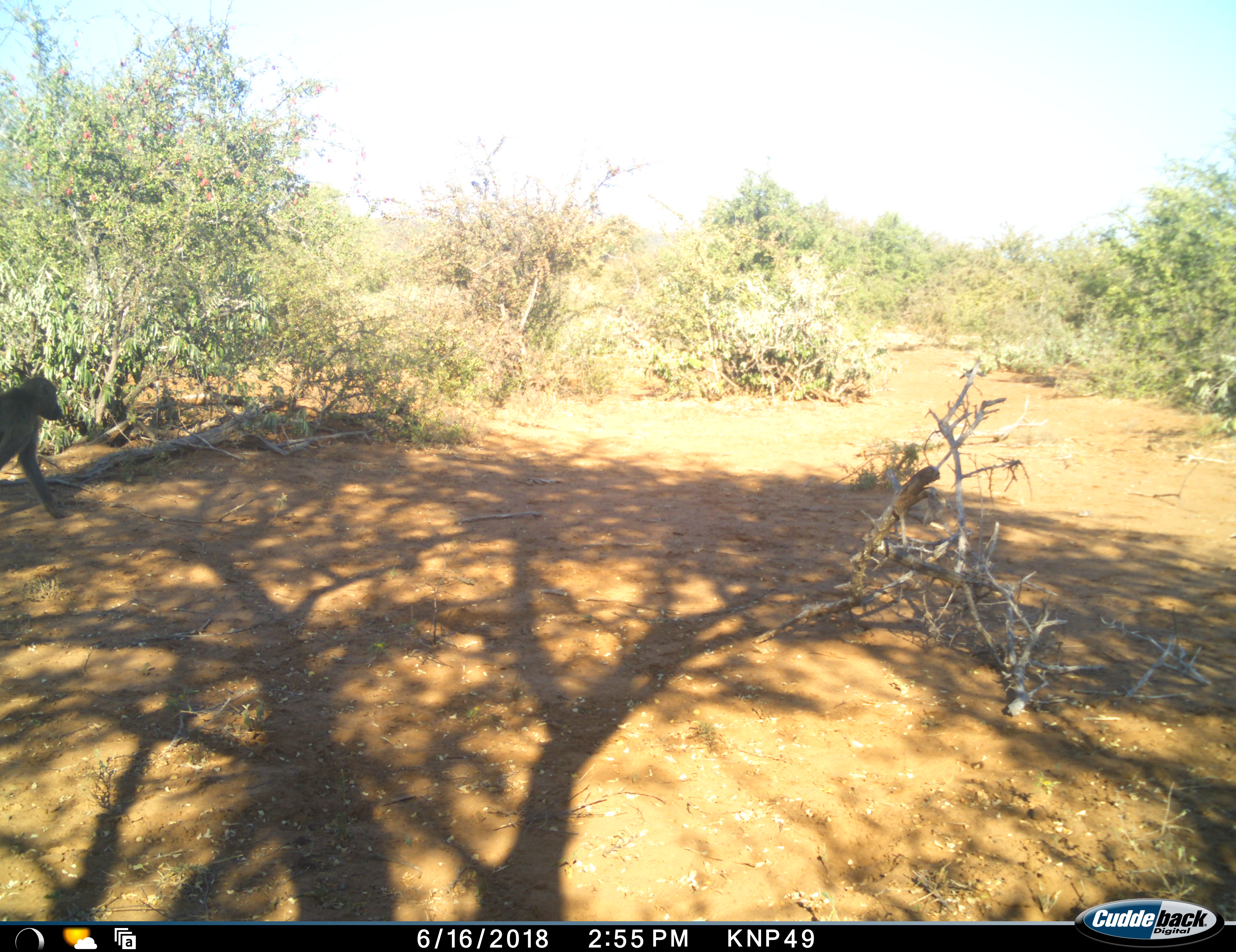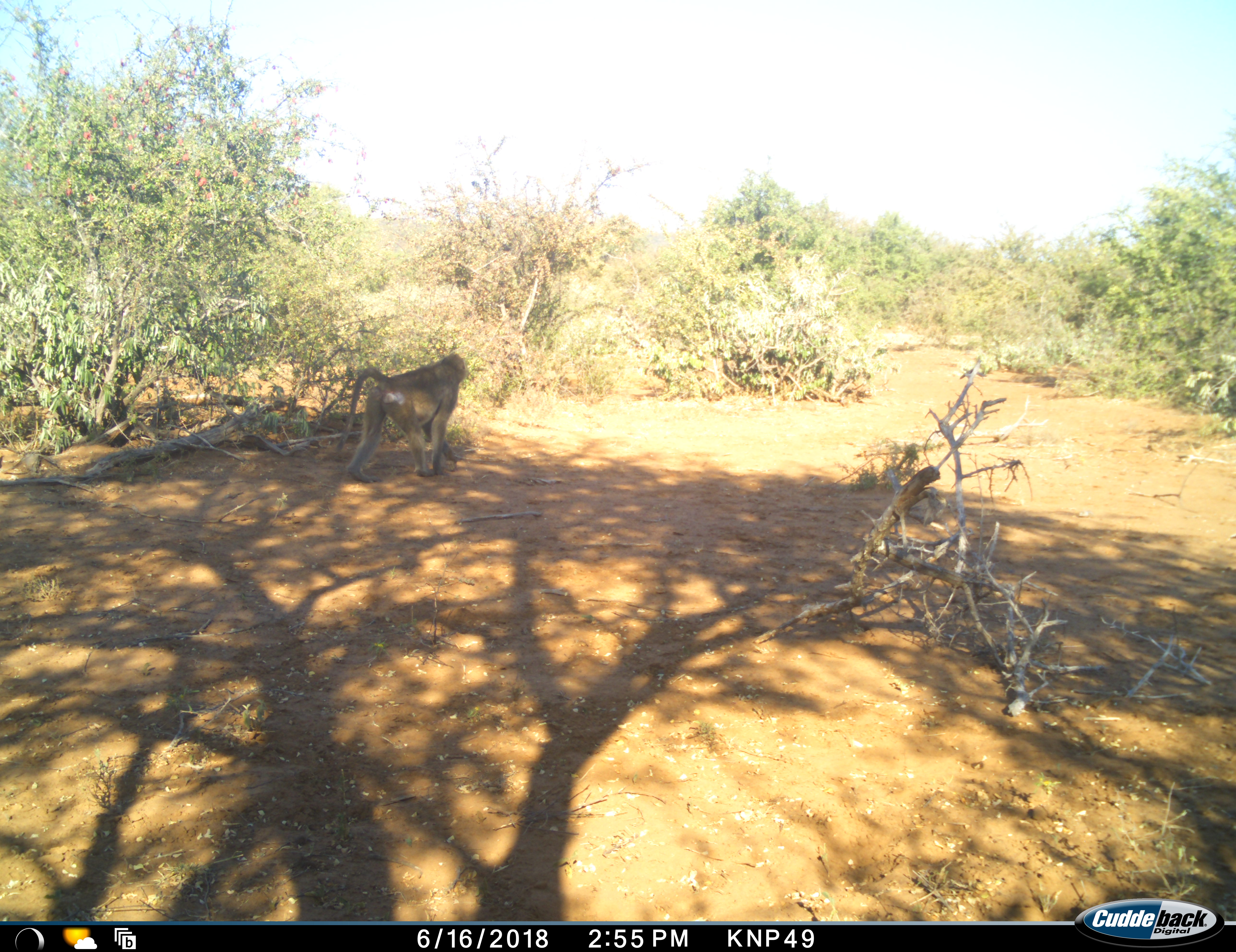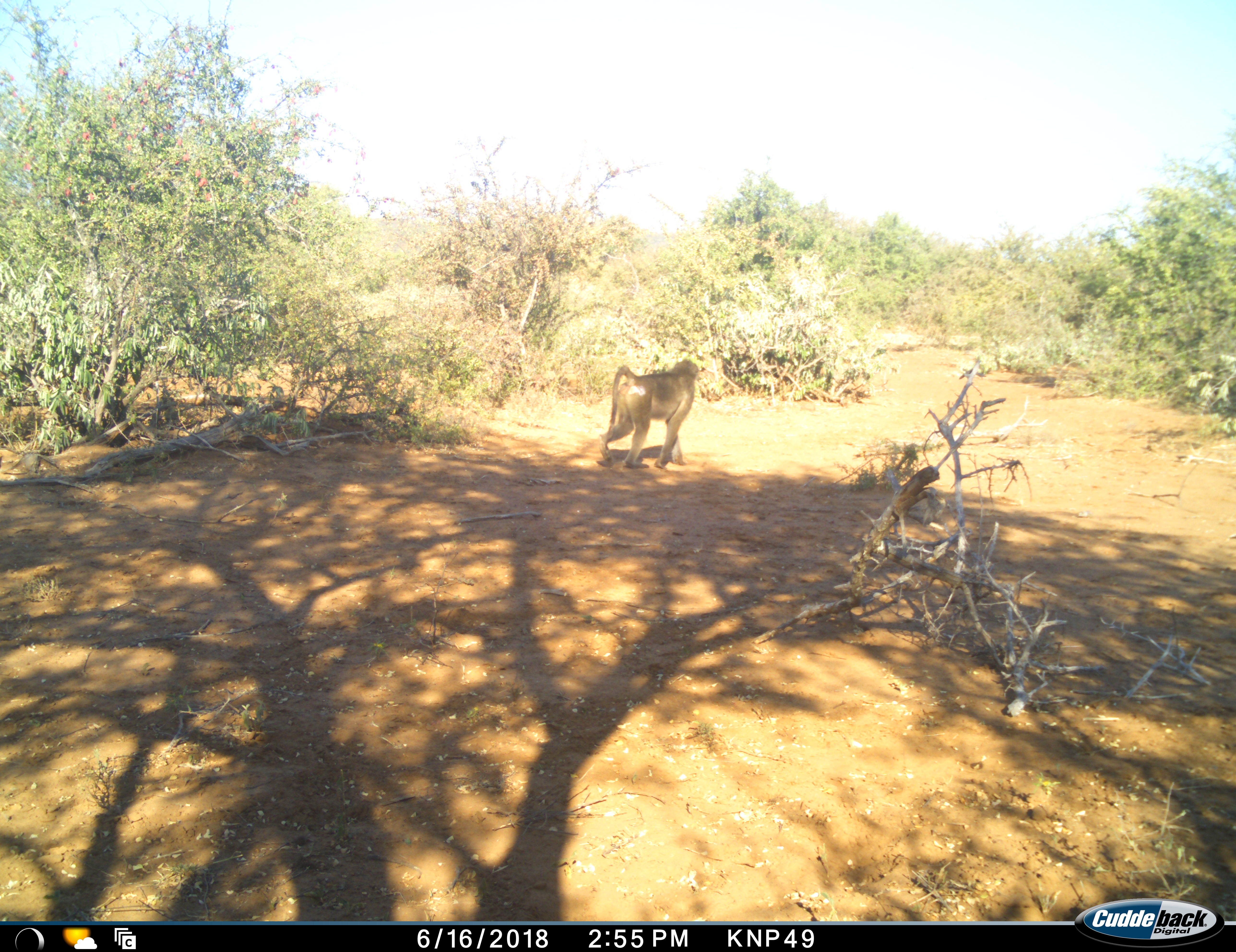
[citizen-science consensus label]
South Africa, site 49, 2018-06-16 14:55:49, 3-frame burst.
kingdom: Animalia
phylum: Chordata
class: Mammalia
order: Primates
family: Cercopithecidae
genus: Papio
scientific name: Papio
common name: baboon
Baboon (Papio), count 1. Behavior (volunteer vote fractions): standing 10%, resting 0%, moving 90%, interacting 0%. Young present (vote fraction): 0%. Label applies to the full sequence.